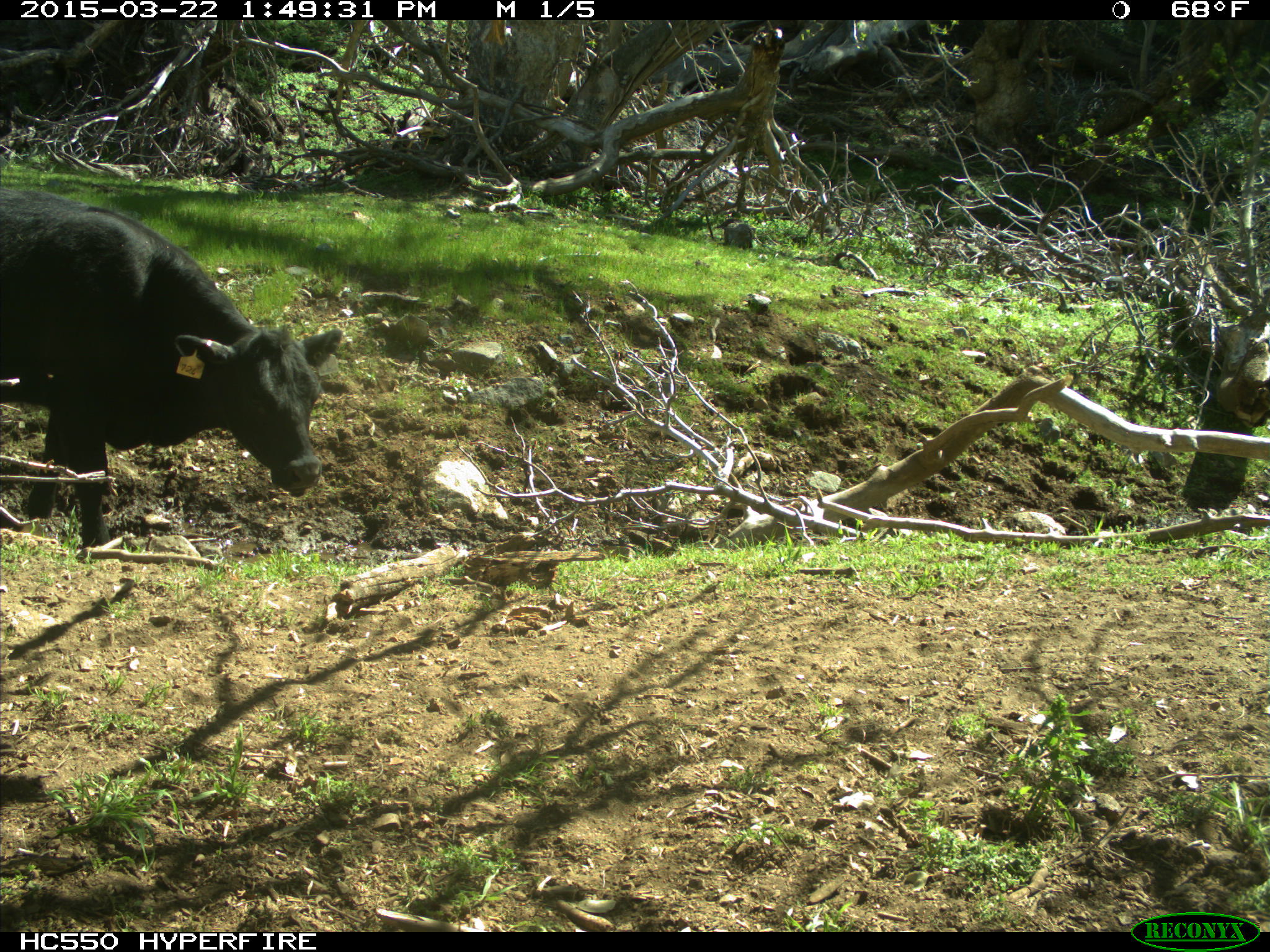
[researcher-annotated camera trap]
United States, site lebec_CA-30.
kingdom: Animalia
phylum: Chordata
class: Mammalia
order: Artiodactyla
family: Bovidae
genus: Bos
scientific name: Bos taurus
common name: domestic cow